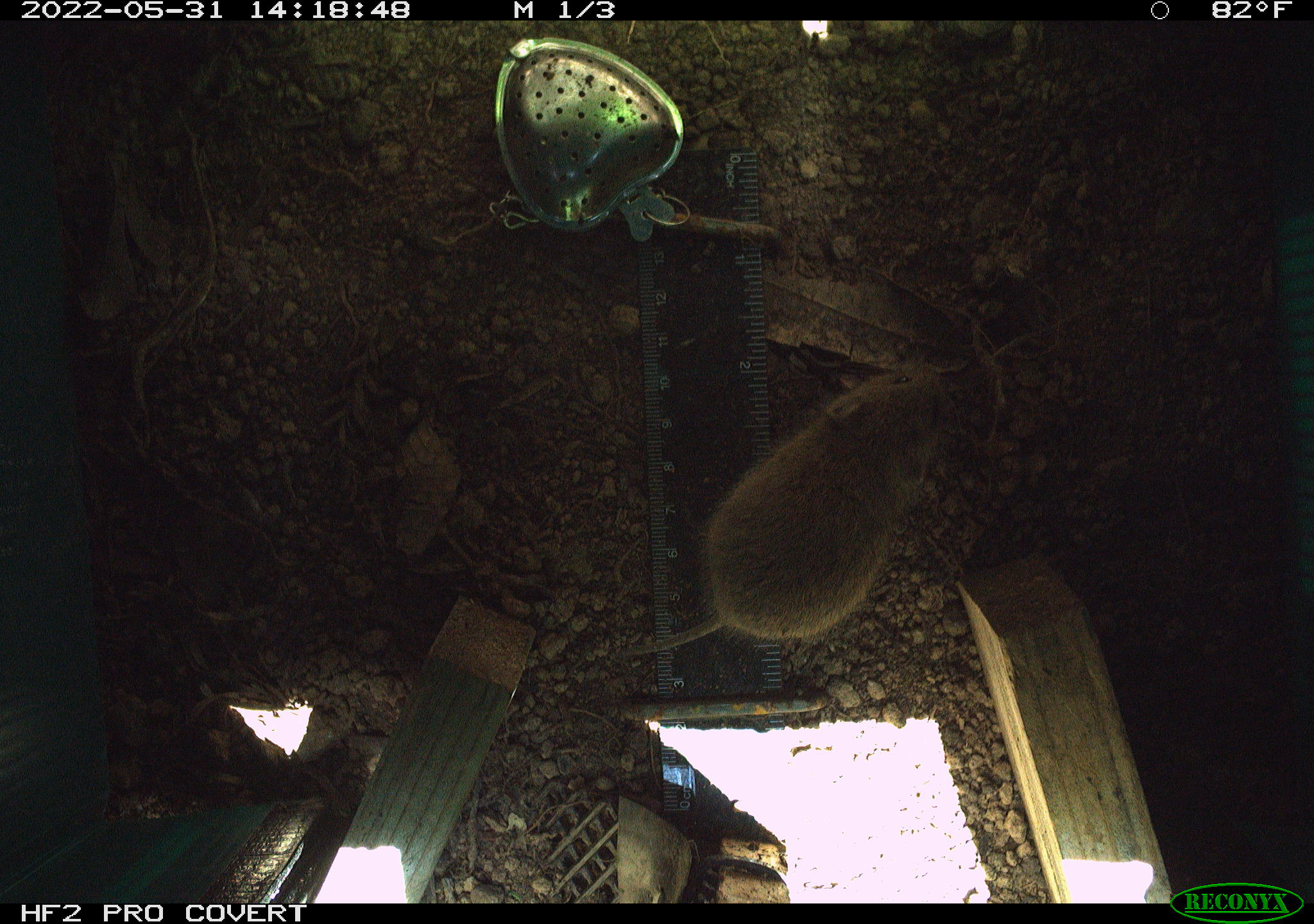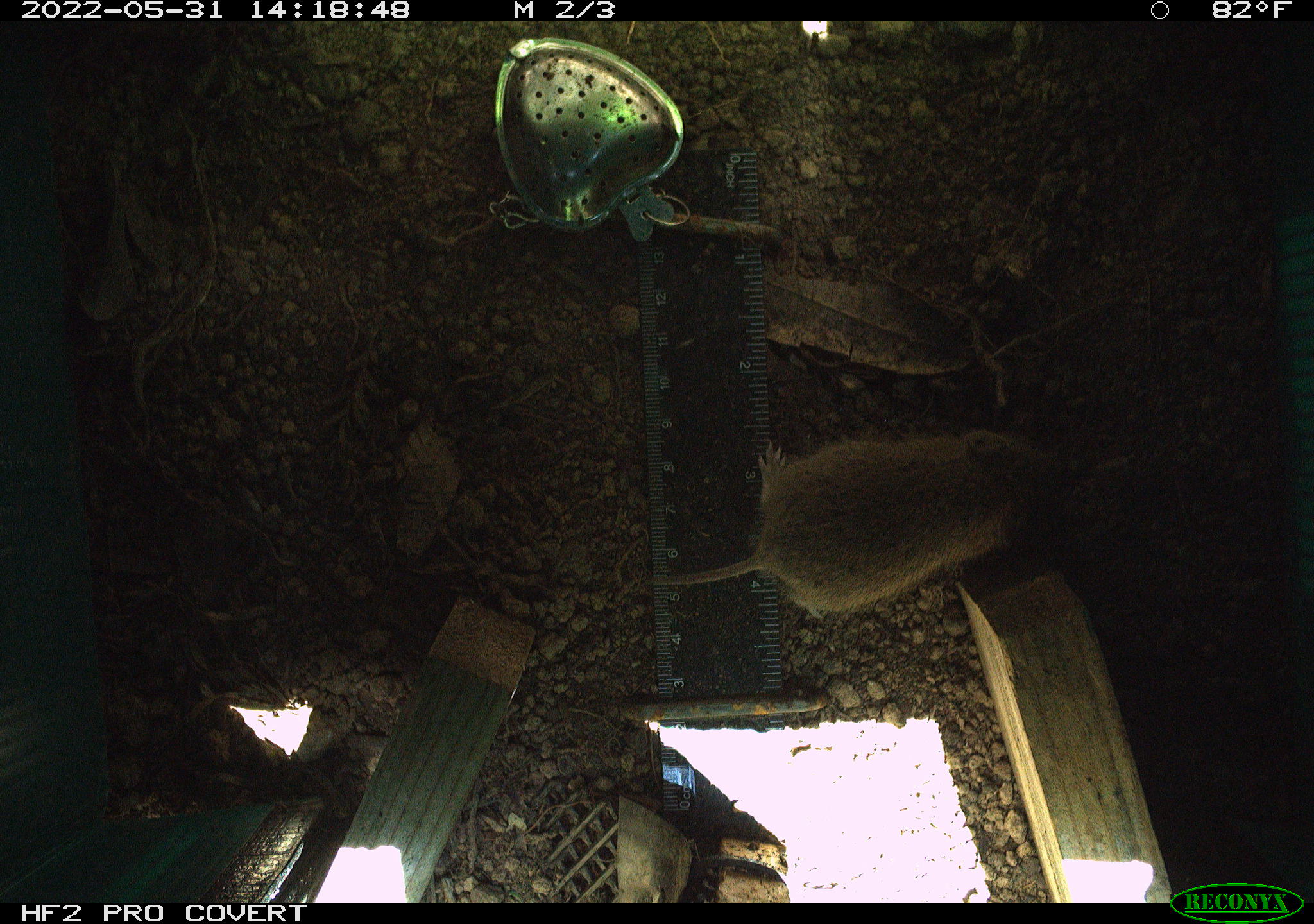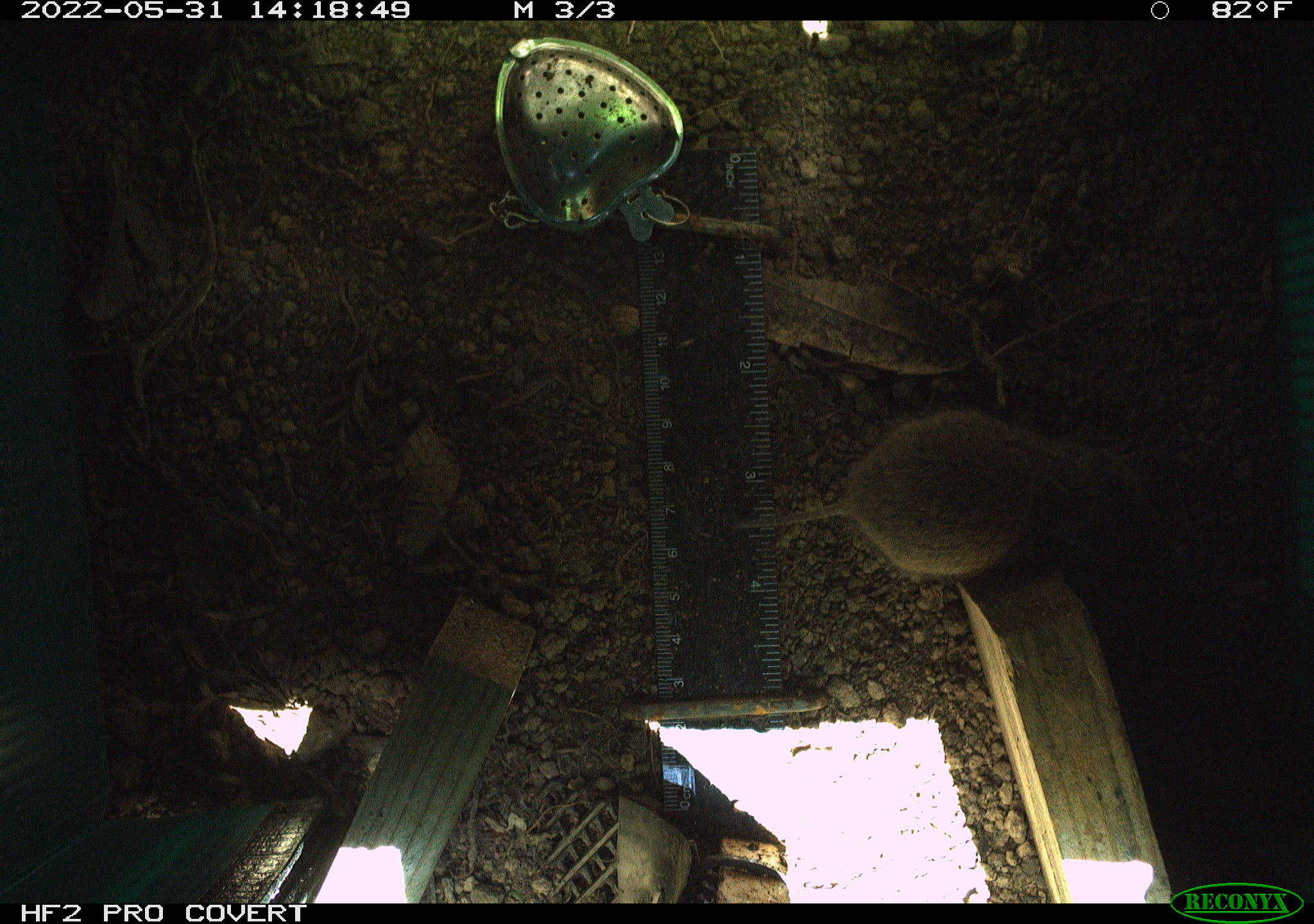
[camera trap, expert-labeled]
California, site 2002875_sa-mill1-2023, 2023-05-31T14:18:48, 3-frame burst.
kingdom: Animalia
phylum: Chordata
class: Mammalia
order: Rodentia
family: Cricetidae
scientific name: Arvicolinae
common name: voles, lemmings, and muskrats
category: arvicolinae subfamily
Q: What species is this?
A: Arvicolinae subfamily (voles, lemmings, and muskrats) (Arvicolinae).